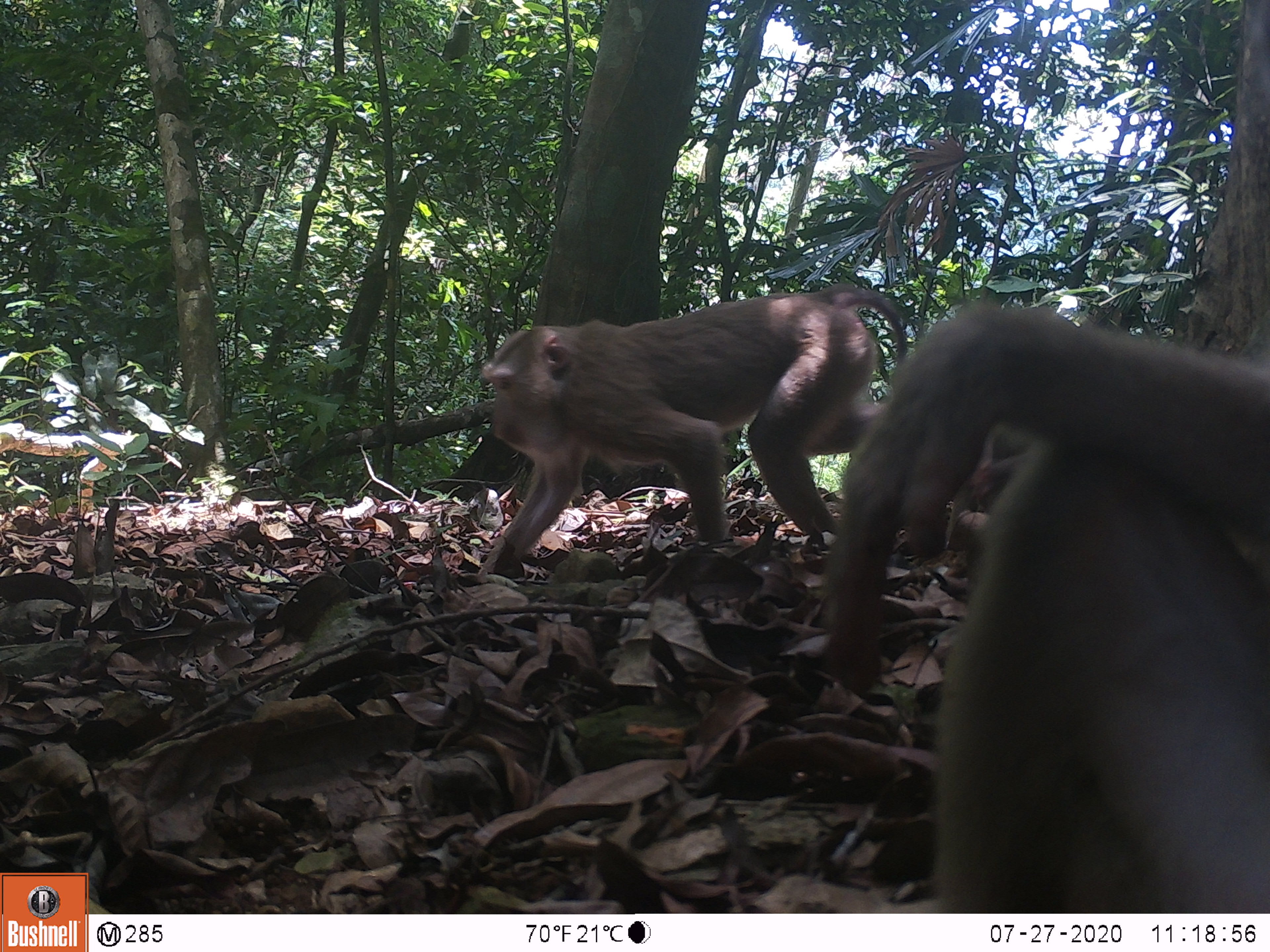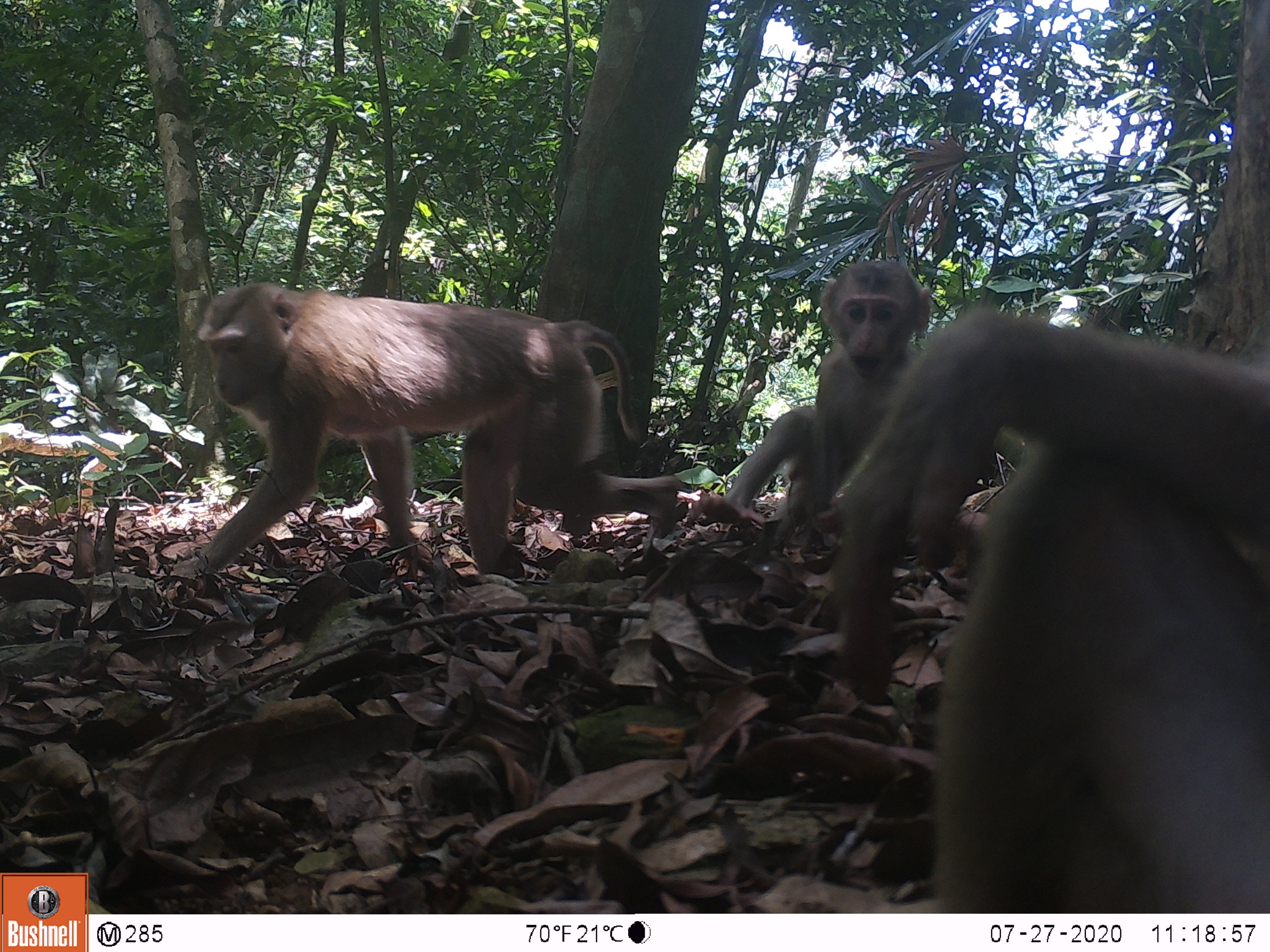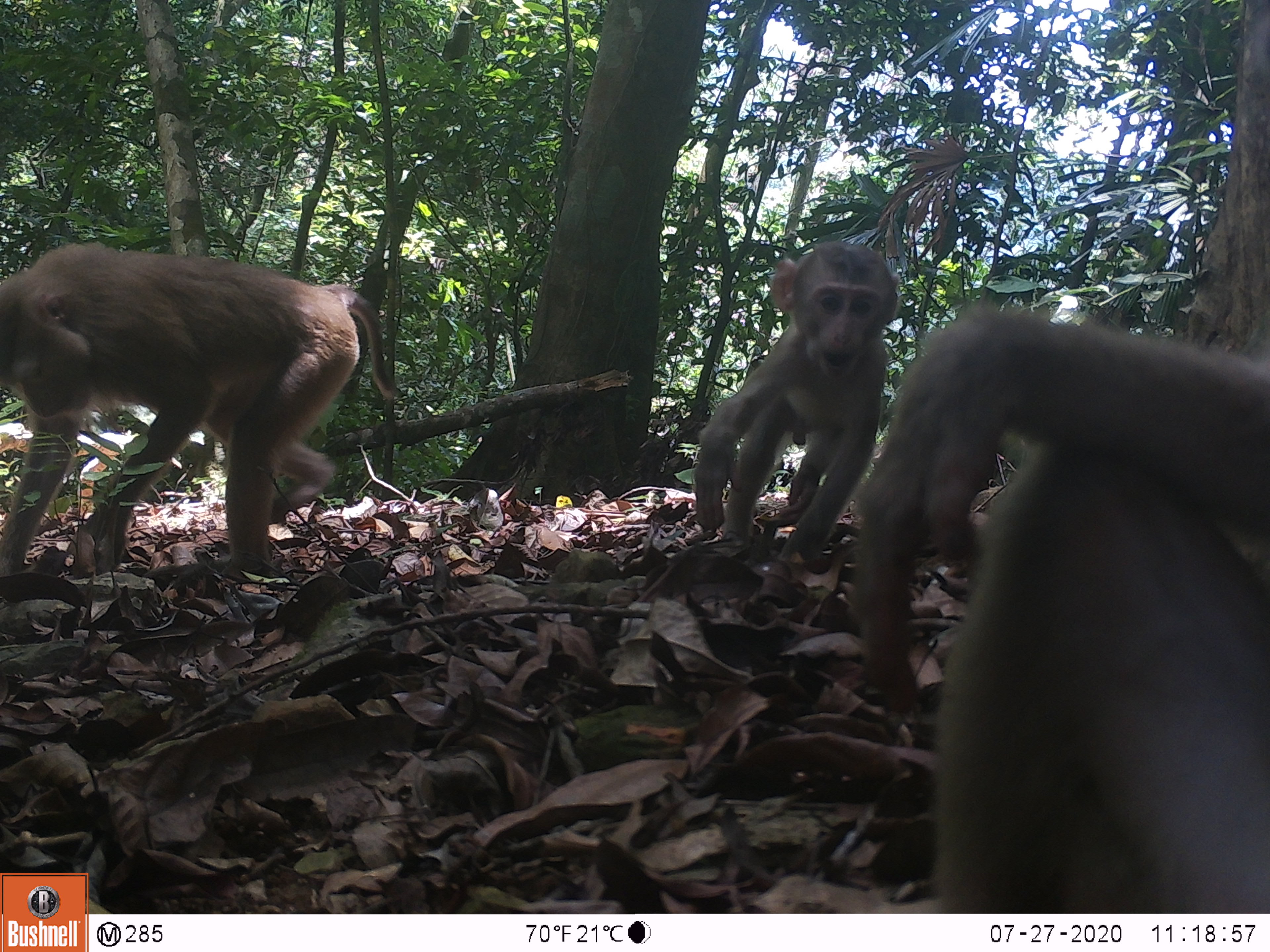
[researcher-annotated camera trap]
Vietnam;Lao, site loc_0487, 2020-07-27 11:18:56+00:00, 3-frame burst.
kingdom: Animalia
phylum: Chordata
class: Mammalia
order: Primates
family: Cercopithecidae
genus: Macaca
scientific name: Macaca nemestrina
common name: pig-tailed macaque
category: pig tailed macaque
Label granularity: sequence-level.